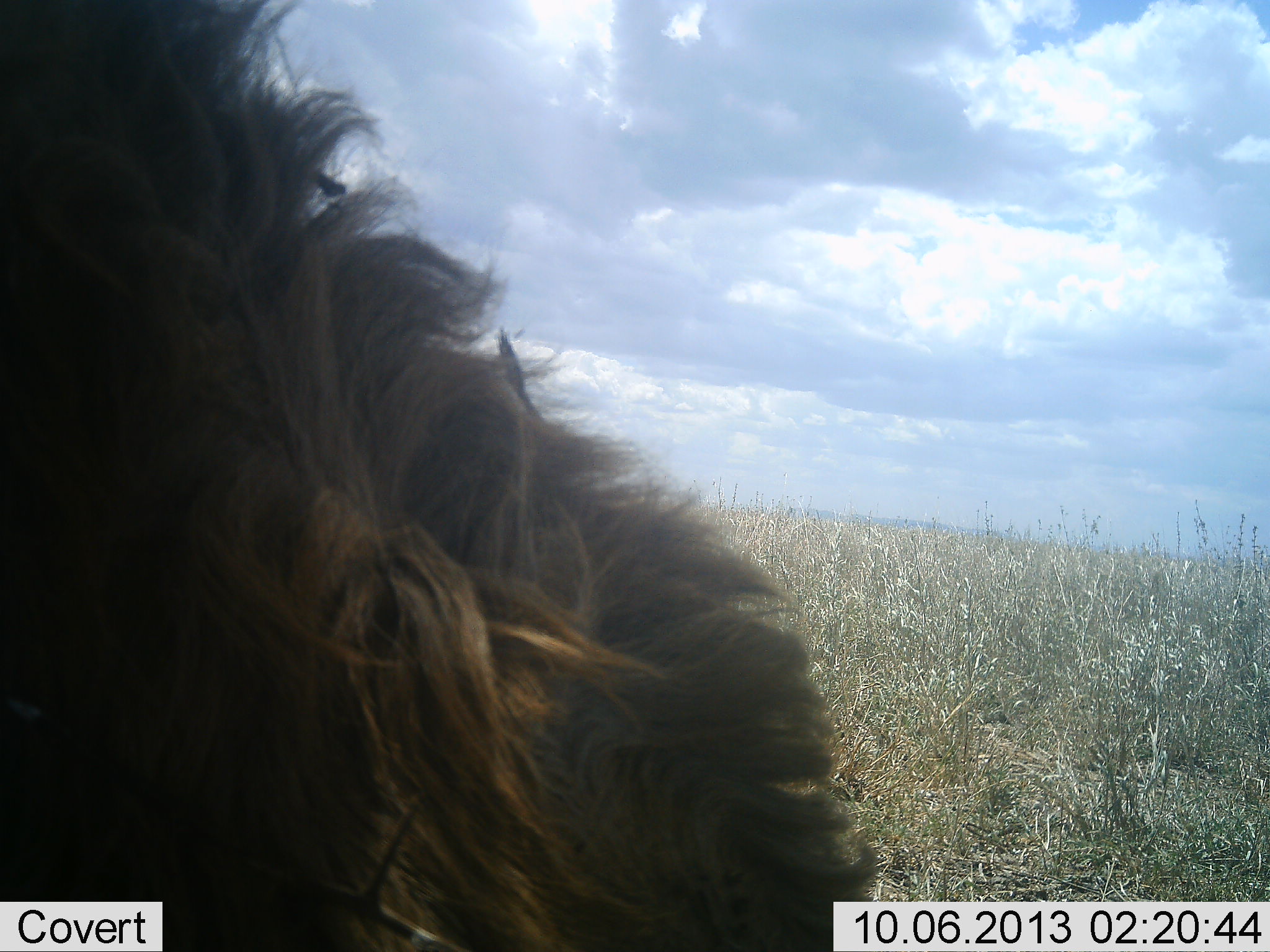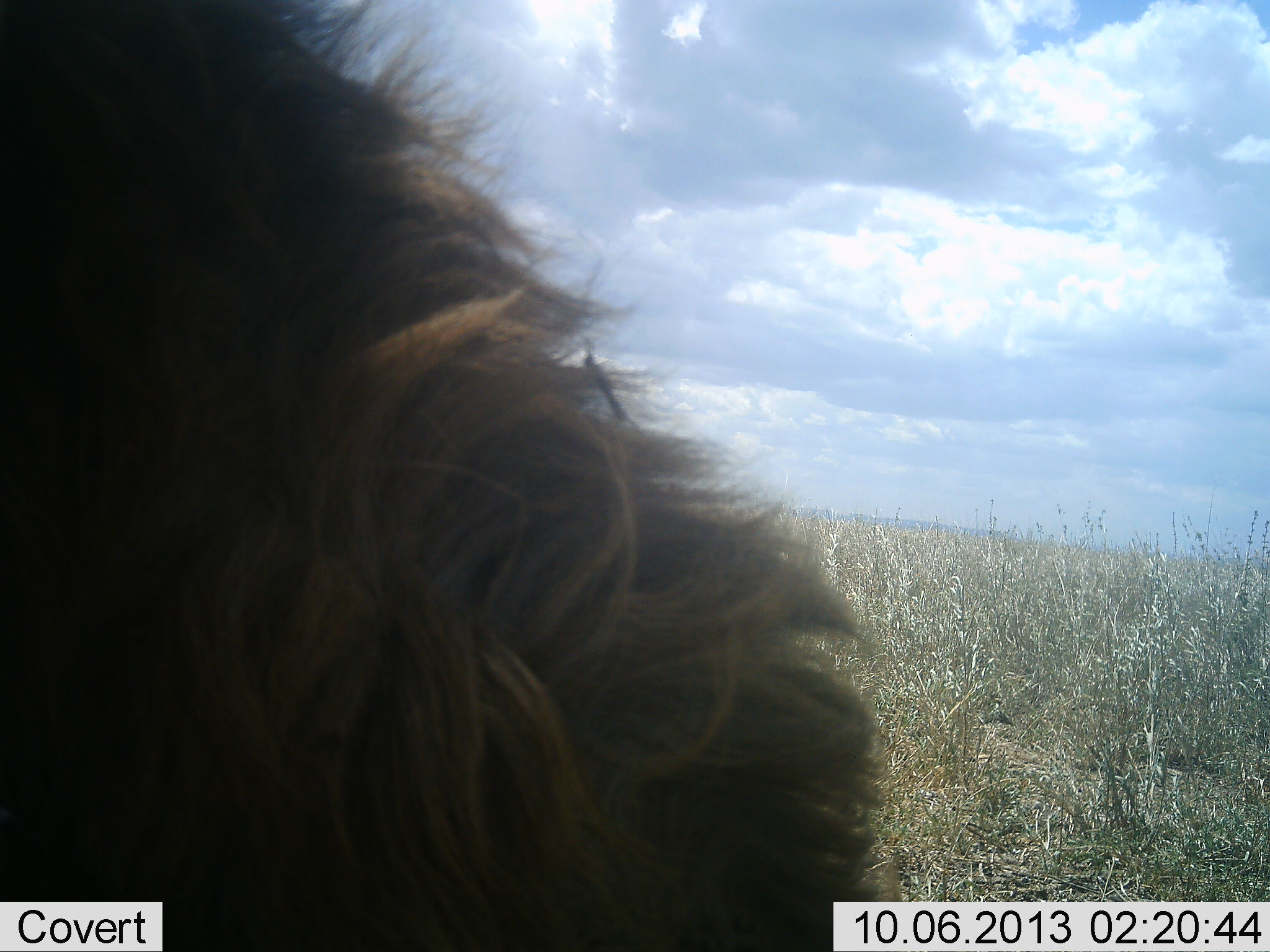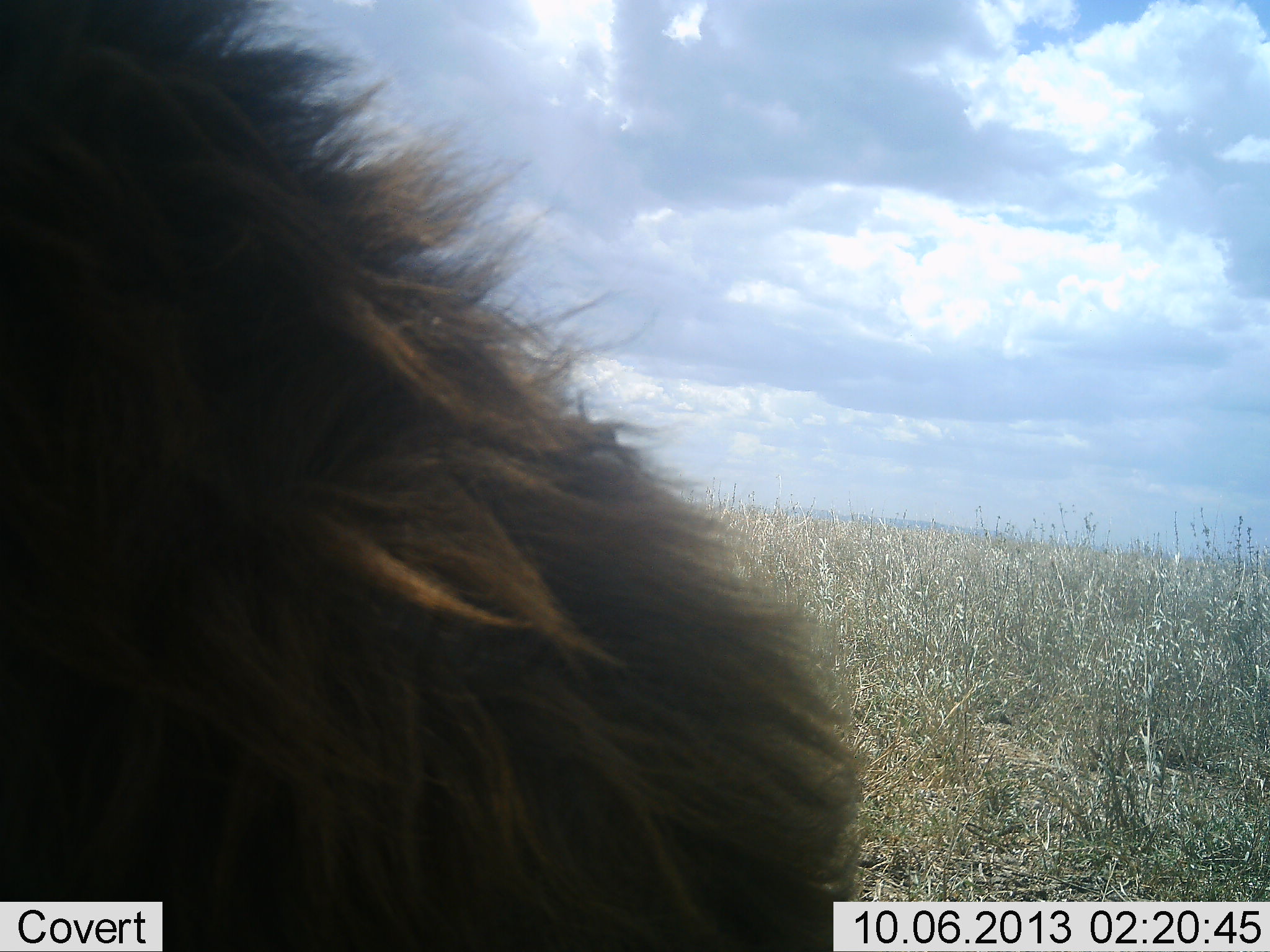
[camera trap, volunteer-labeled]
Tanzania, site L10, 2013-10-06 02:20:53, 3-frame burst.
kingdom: Animalia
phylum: Chordata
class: Mammalia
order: Carnivora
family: Felidae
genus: Panthera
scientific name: Panthera leo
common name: lion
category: lionmale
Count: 1.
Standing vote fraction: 50%.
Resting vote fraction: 50%.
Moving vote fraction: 5%.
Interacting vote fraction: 0%.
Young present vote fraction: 0%.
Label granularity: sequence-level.